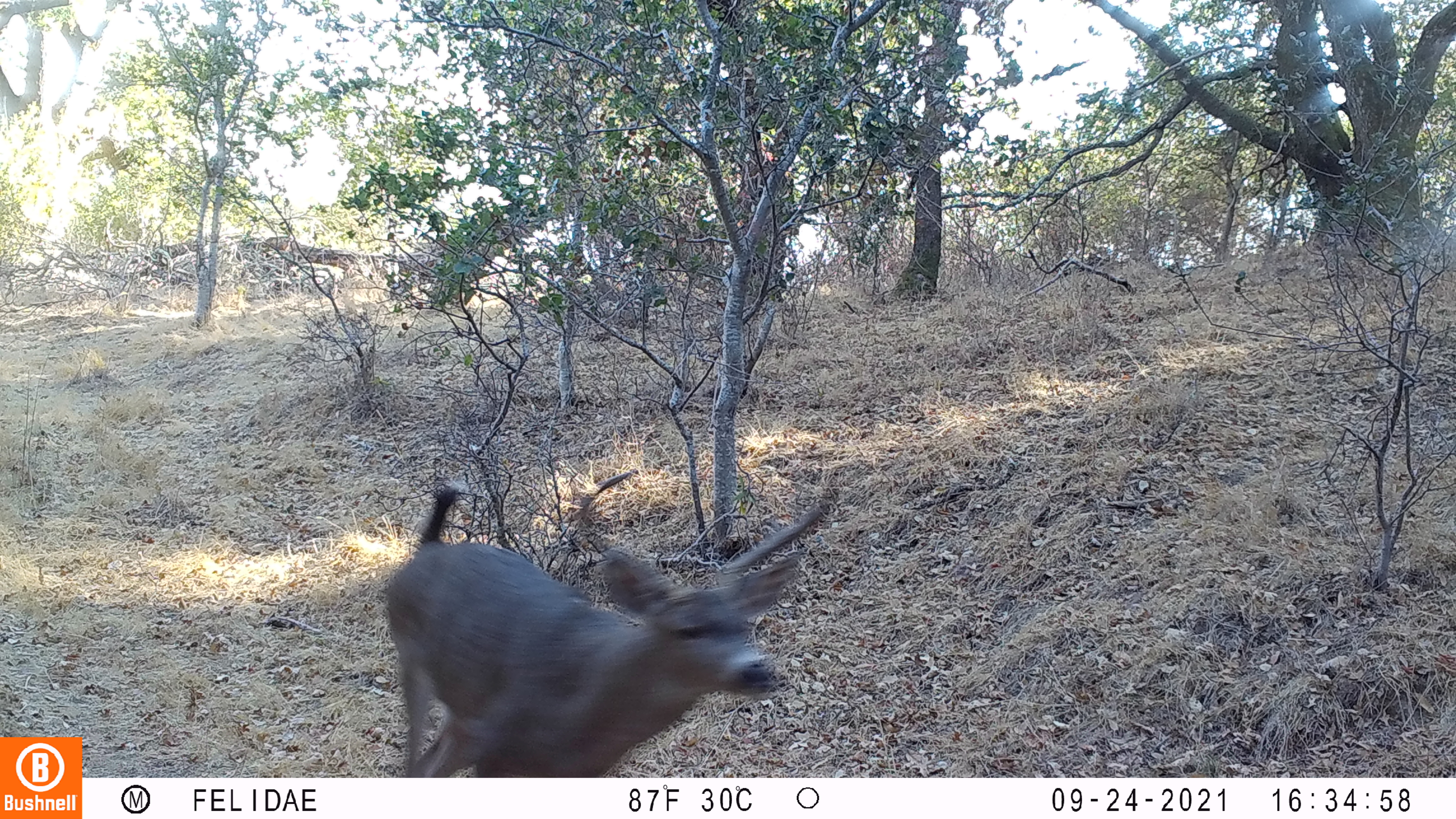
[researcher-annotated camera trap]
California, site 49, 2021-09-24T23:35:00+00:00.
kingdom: Animalia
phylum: Chordata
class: Mammalia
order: Artiodactyla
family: Cervidae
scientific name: Cervidae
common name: elk or deer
Elk or deer (Cervidae).